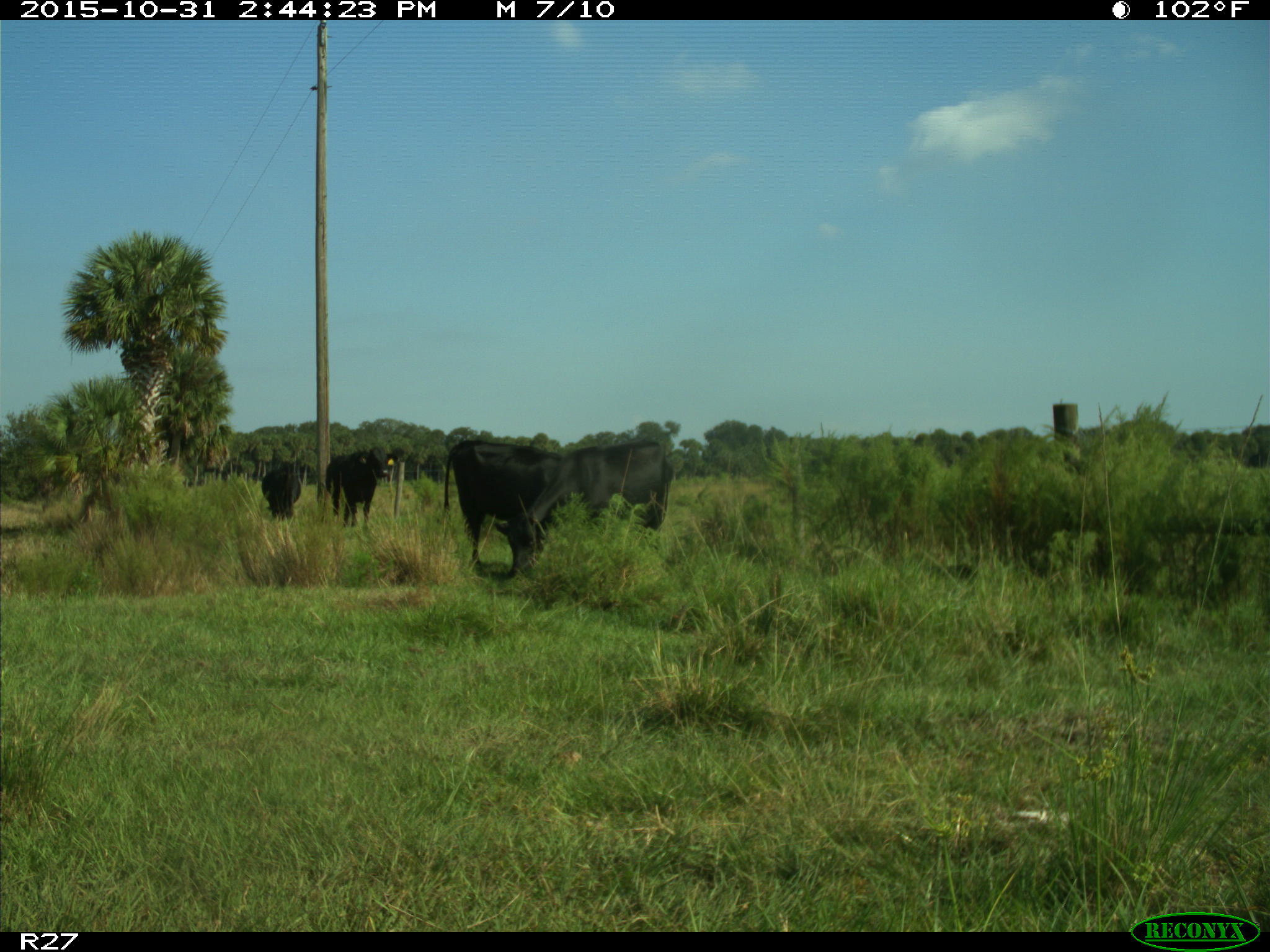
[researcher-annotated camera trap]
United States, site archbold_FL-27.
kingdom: Animalia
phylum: Chordata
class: Mammalia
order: Artiodactyla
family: Bovidae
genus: Bos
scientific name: Bos taurus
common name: domestic cow